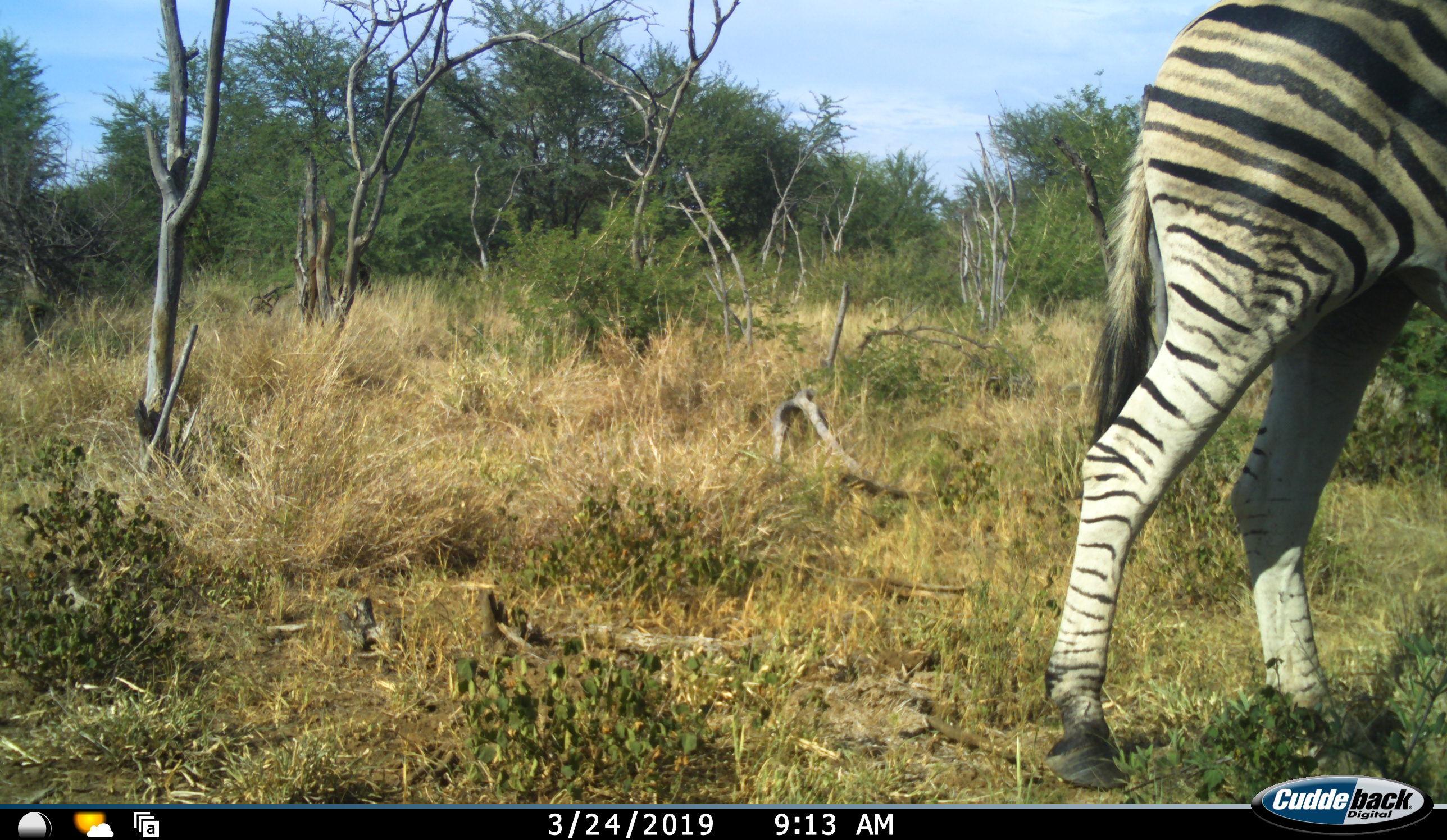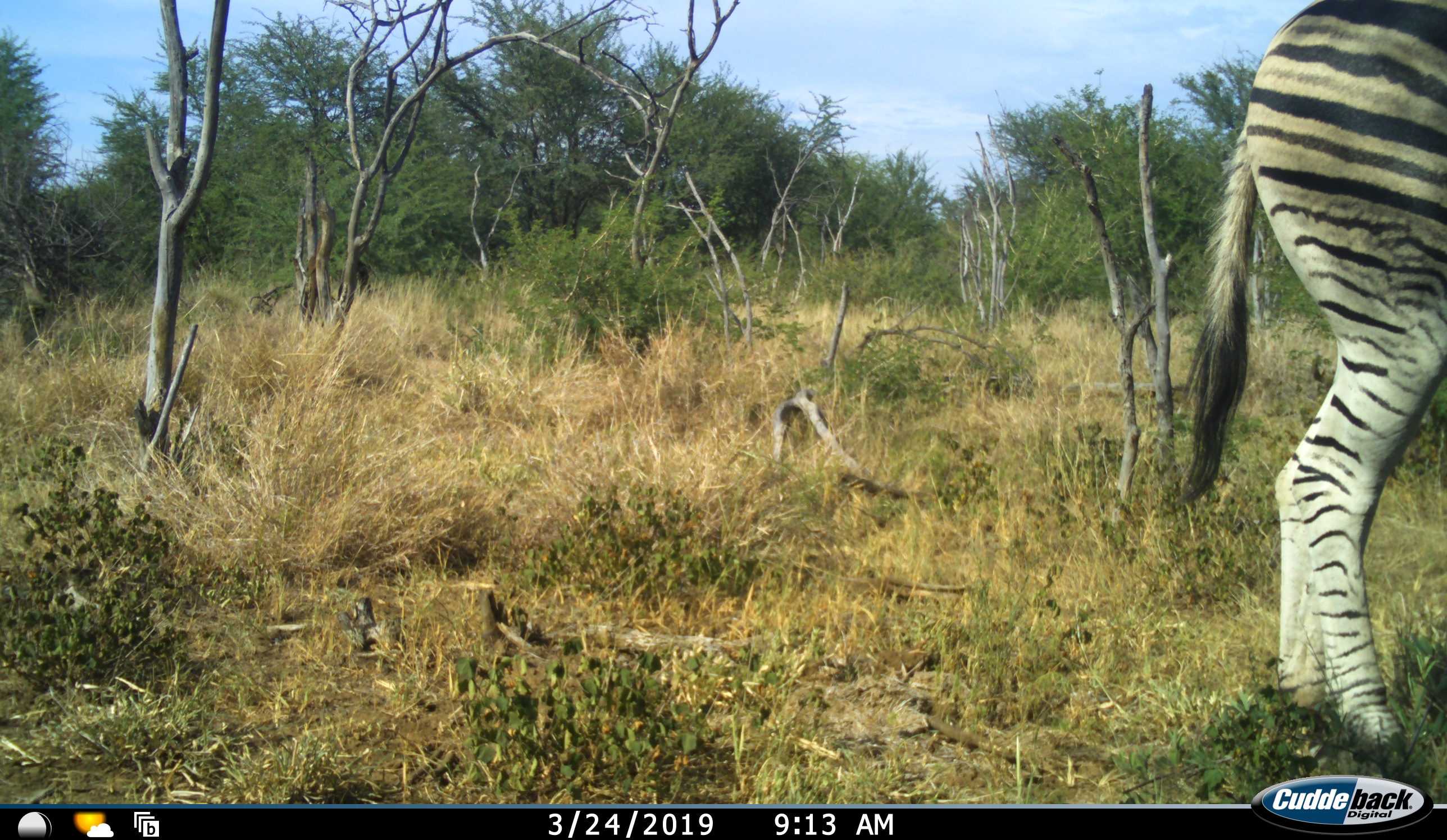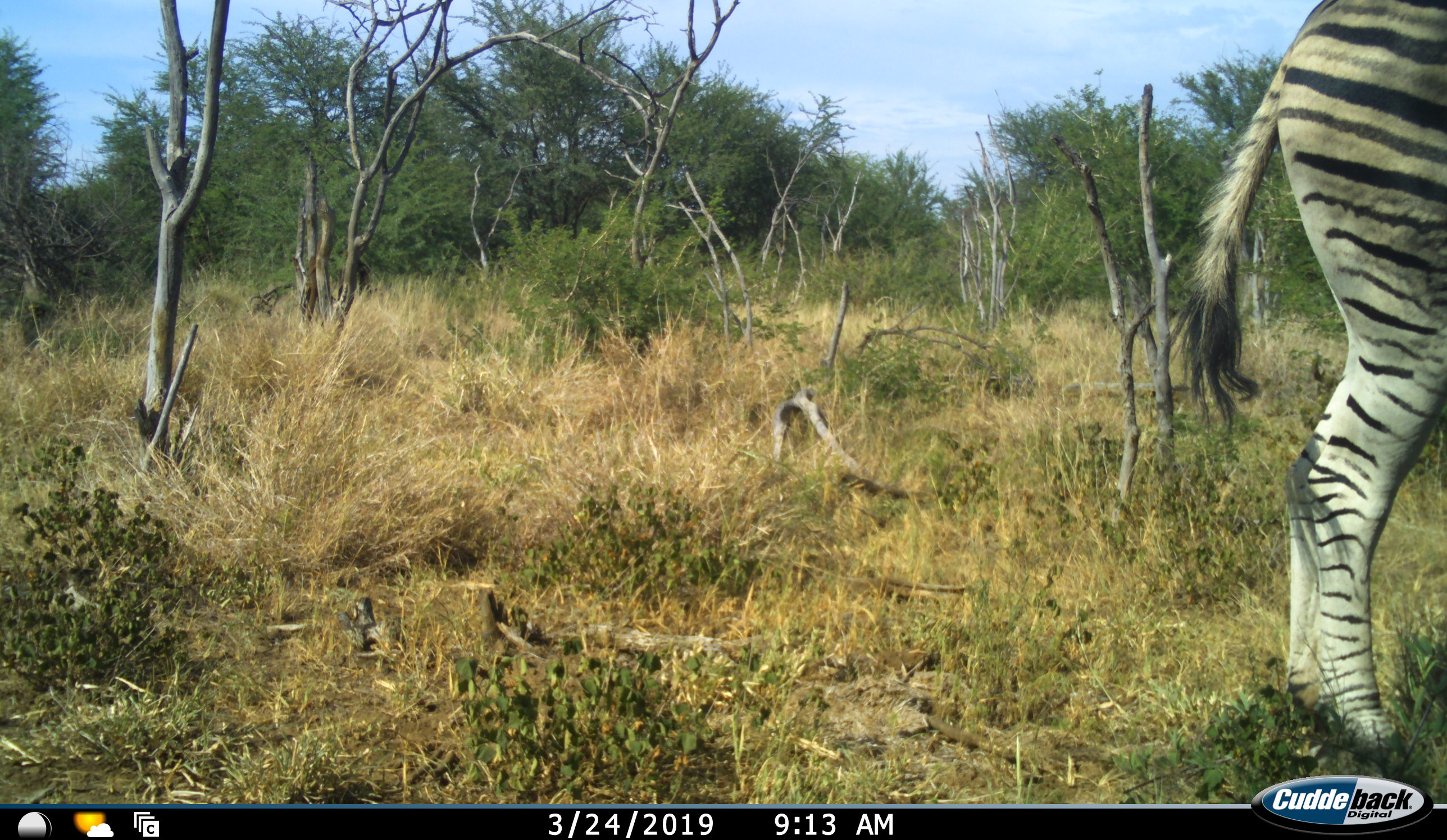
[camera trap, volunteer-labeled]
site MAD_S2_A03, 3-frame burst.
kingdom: Animalia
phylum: Chordata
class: Mammalia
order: Perissodactyla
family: Equidae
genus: Equus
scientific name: Equus quagga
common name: plains zebra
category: zebraplains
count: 1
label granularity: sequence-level